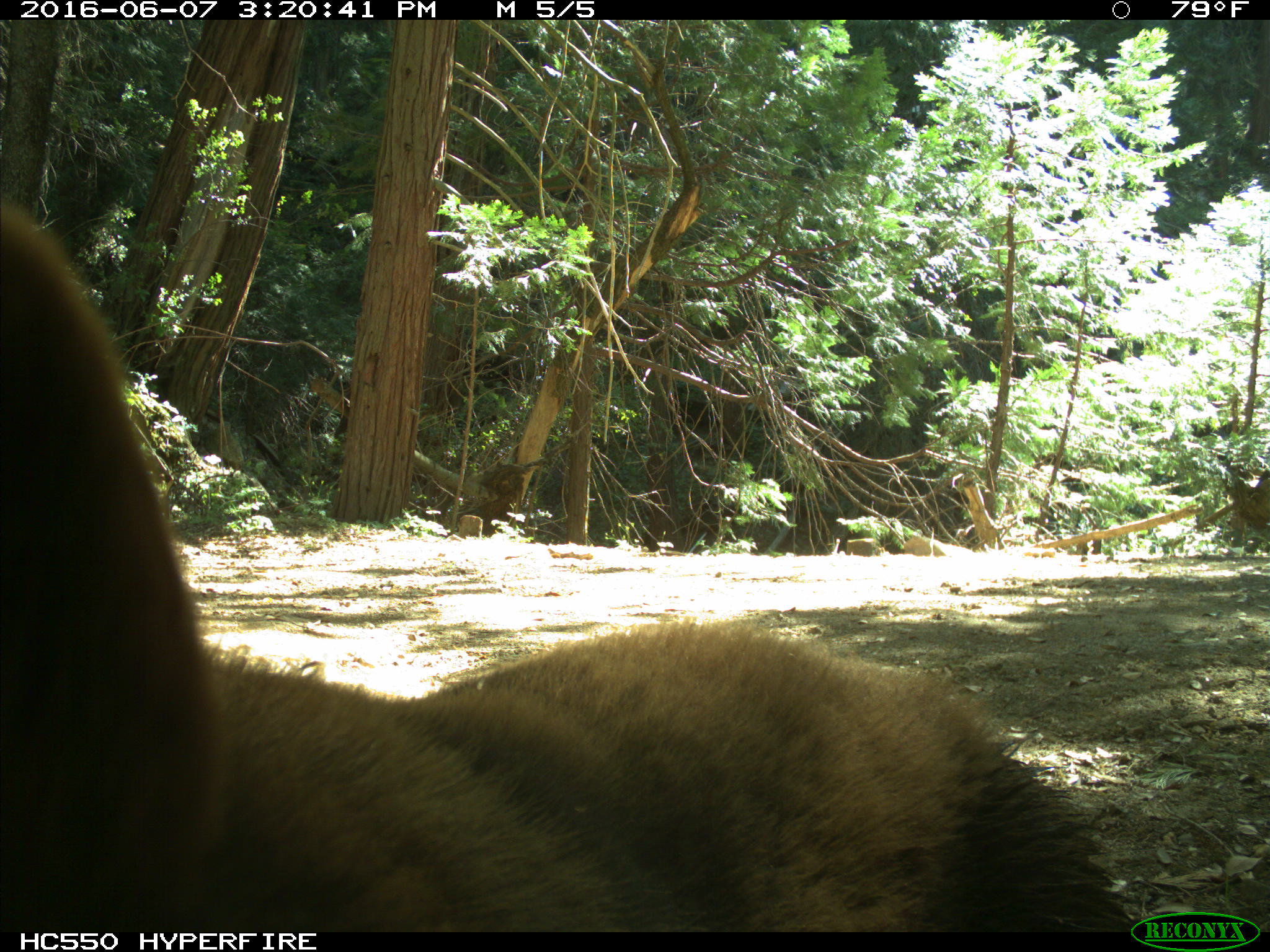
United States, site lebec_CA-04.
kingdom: Animalia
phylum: Chordata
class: Mammalia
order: Carnivora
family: Ursidae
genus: Ursus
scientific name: Ursus americanus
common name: american black bear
Ursus americanus (american black bear).